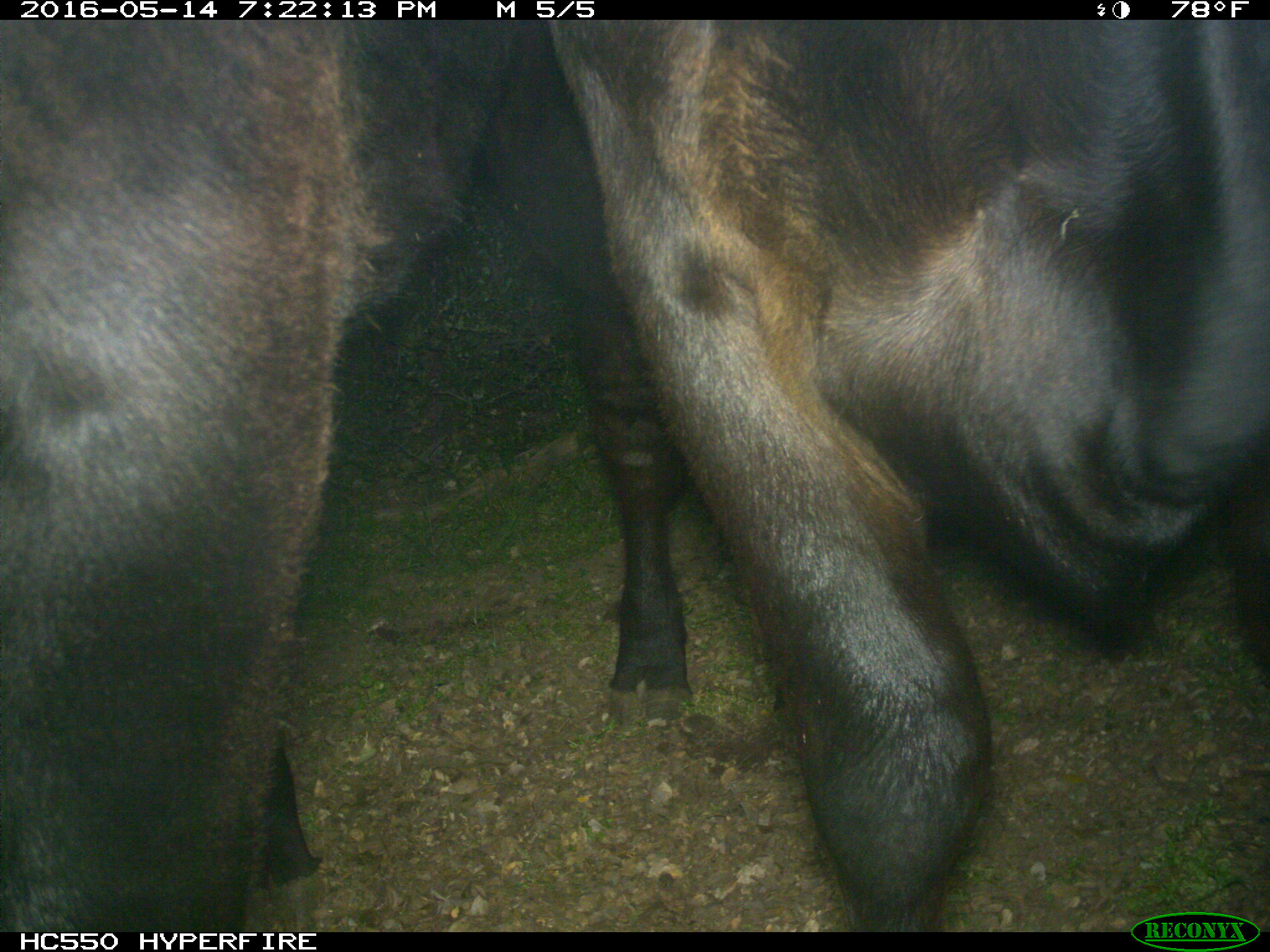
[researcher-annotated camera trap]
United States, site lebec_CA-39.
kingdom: Animalia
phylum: Chordata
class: Mammalia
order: Artiodactyla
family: Bovidae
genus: Bos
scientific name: Bos taurus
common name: domestic cow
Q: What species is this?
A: Bos taurus (domestic cow).